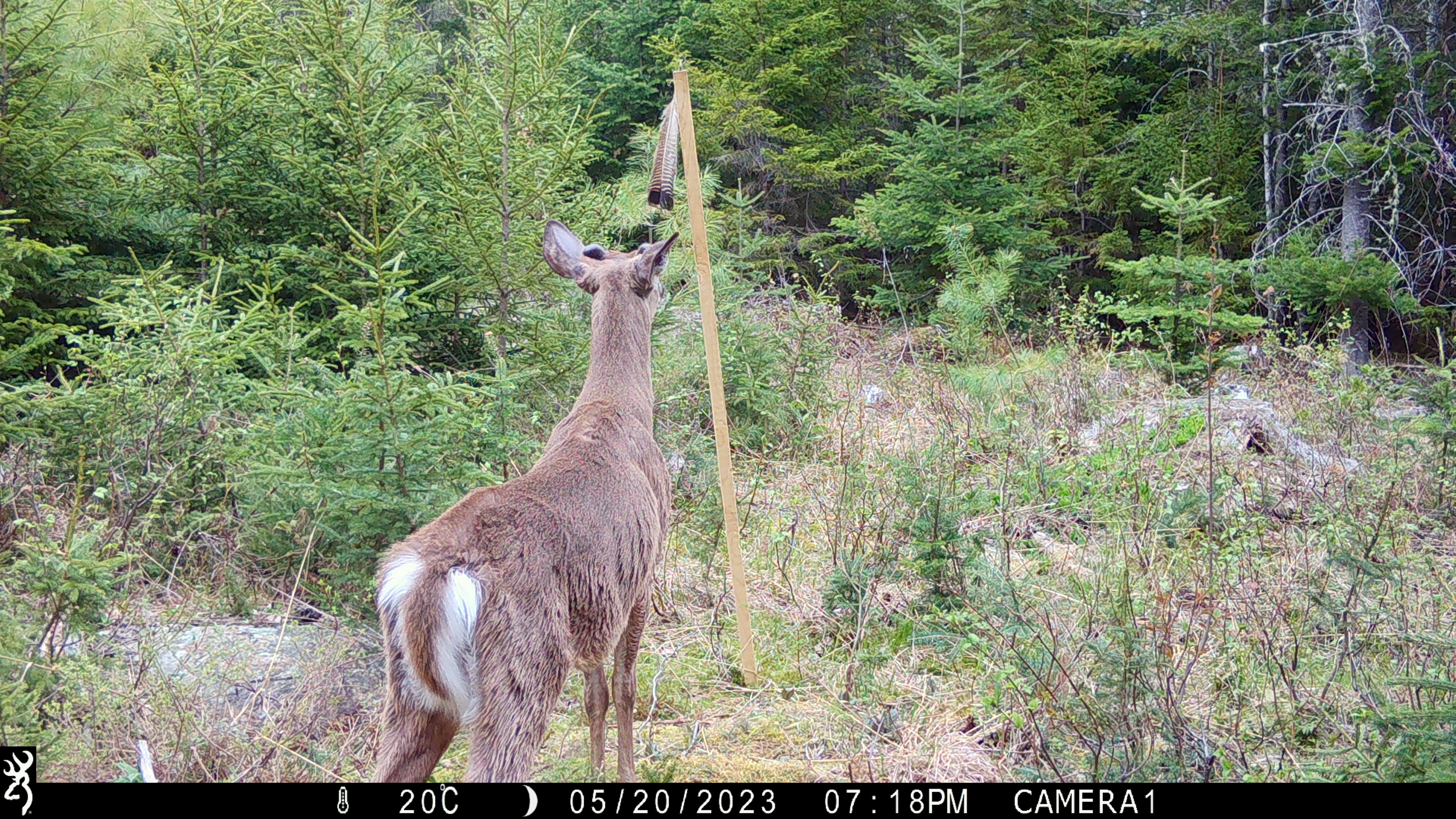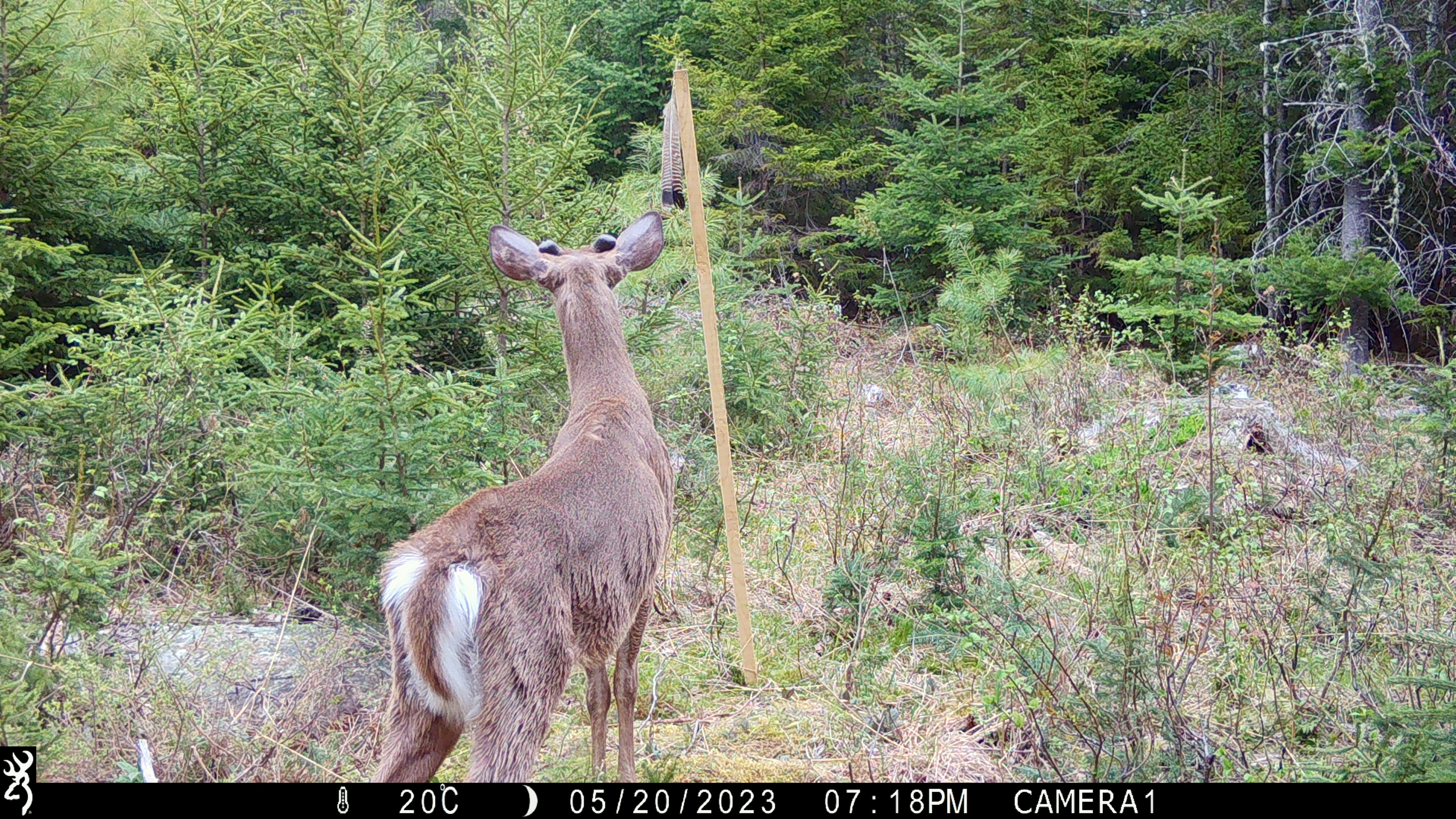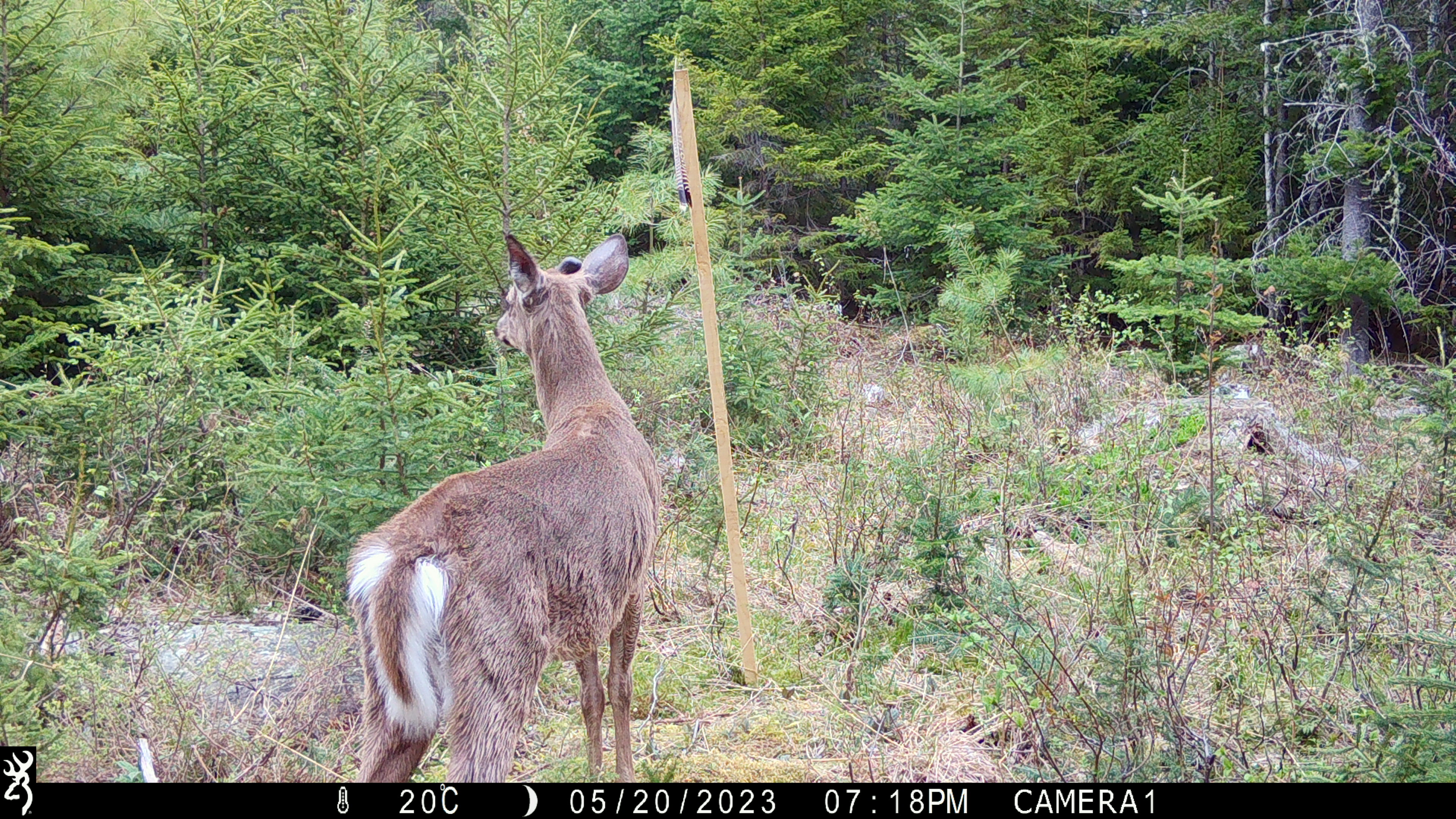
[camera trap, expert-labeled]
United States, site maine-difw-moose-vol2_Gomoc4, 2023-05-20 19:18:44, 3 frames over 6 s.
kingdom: Animalia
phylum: Chordata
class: Mammalia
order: Artiodactyla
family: Cervidae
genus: Odocoileus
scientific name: Odocoileus virginianus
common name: white-tailed deer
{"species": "white-tailed deer (Odocoileus virginianus)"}